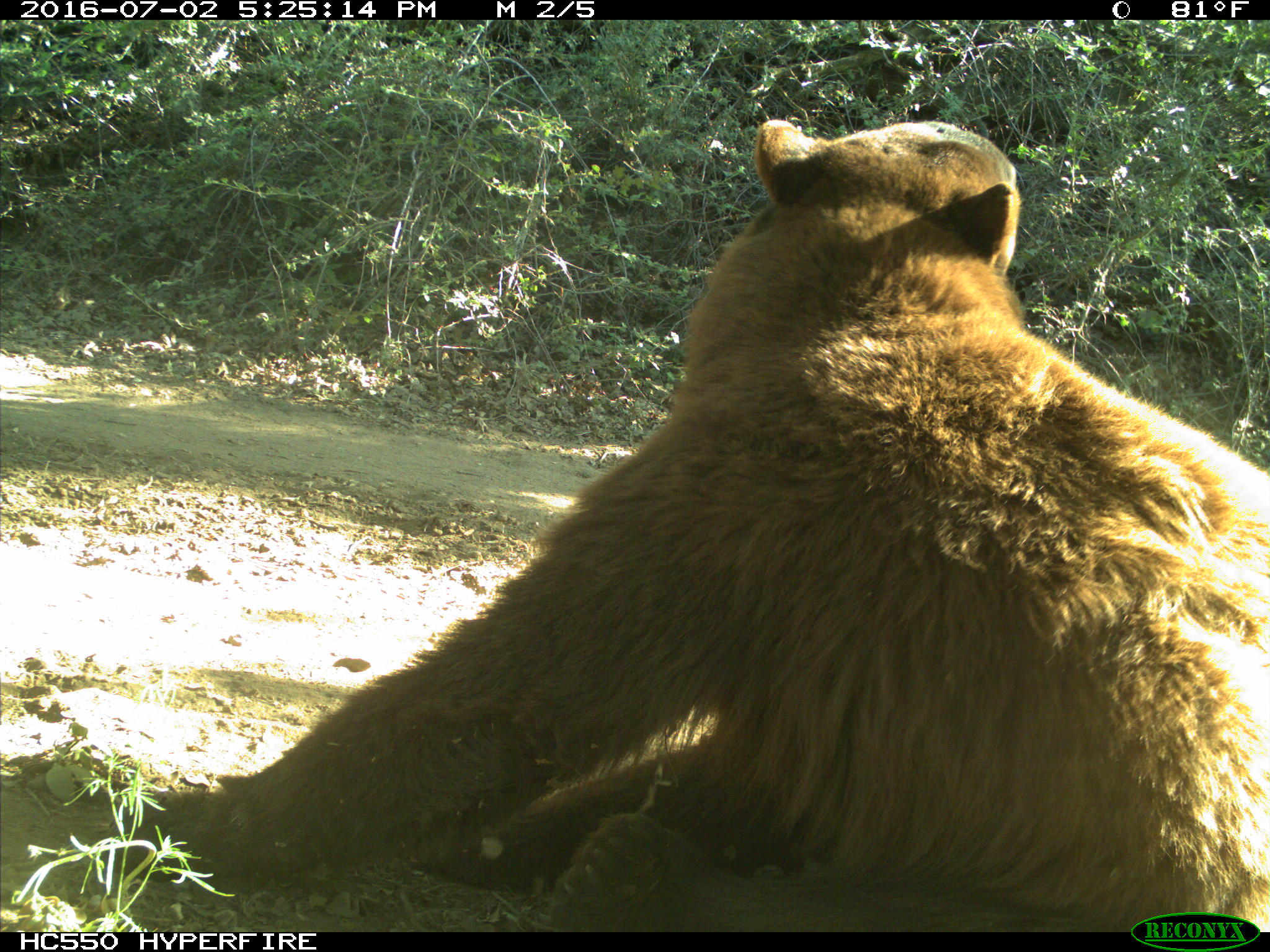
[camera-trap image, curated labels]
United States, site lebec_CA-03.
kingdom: Animalia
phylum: Chordata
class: Mammalia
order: Carnivora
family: Ursidae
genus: Ursus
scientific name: Ursus americanus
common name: american black bear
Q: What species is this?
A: Ursus americanus (american black bear).